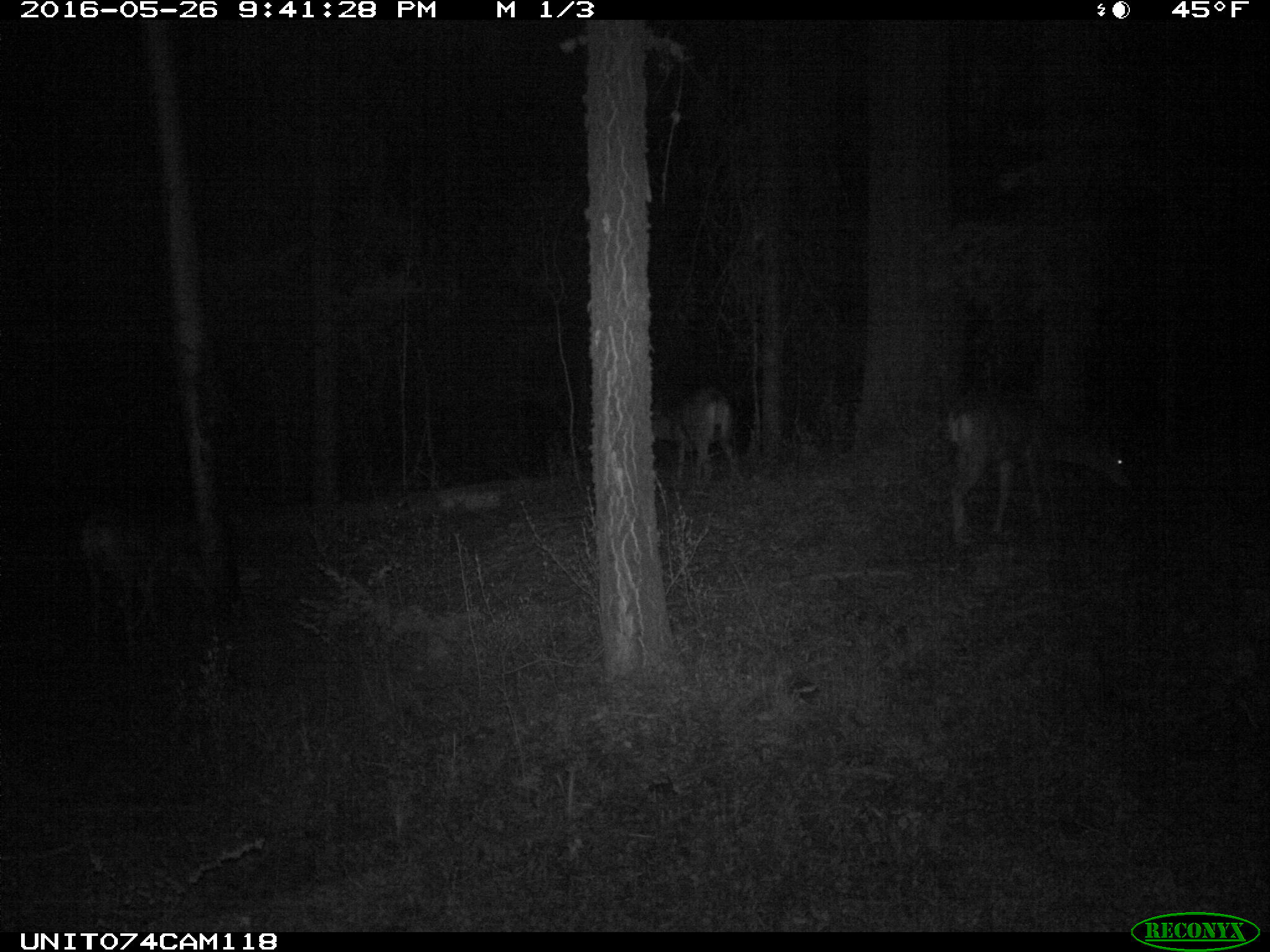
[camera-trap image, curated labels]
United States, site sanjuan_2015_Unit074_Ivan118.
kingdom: Animalia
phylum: Chordata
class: Mammalia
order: Artiodactyla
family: Cervidae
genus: Odocoileus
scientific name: Odocoileus hemionus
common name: mule deer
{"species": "Odocoileus hemionus (mule deer)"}